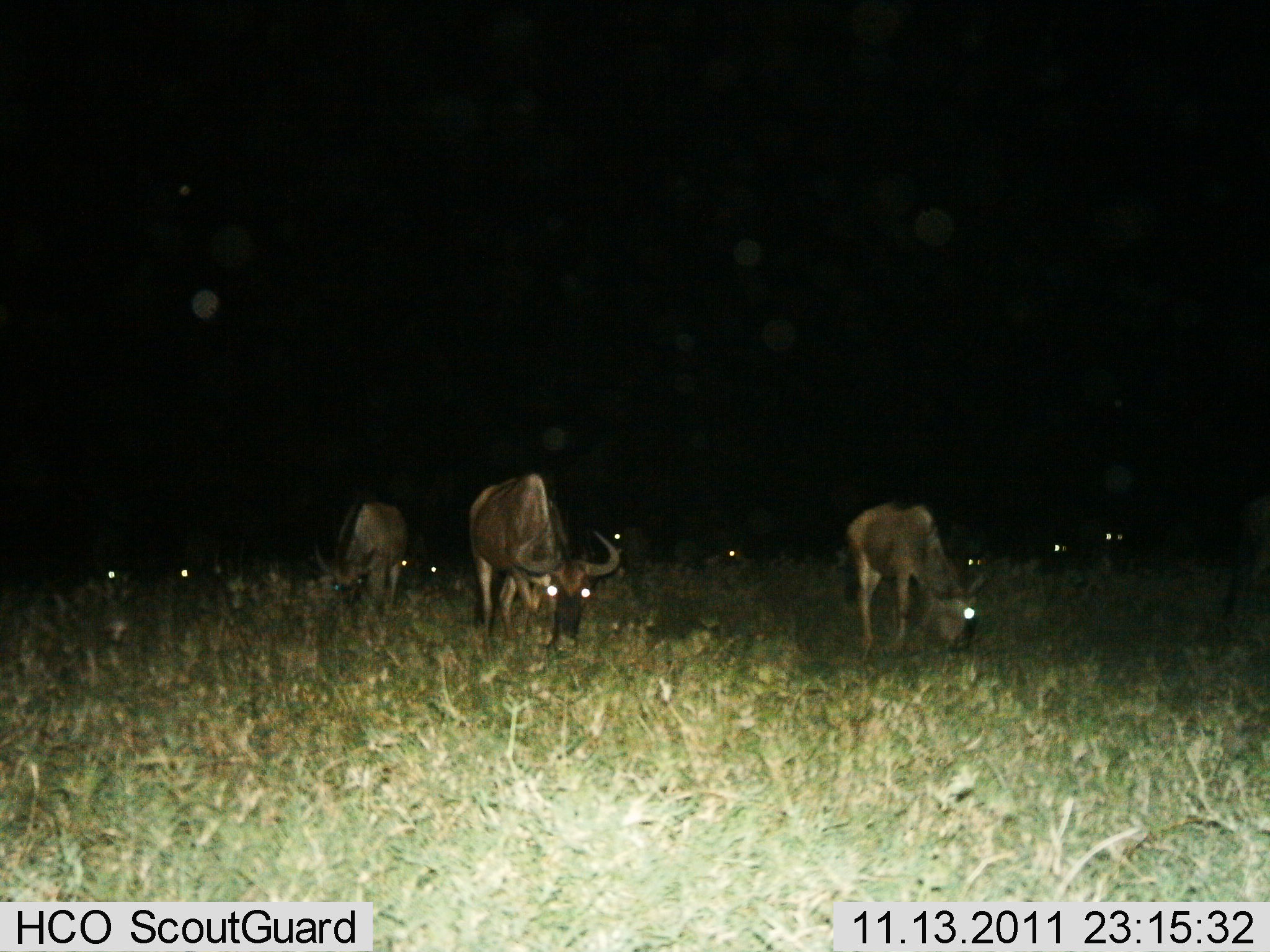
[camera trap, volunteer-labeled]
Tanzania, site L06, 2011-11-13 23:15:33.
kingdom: Animalia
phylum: Chordata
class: Mammalia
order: Artiodactyla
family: Bovidae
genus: Connochaetes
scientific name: Connochaetes taurinus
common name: blue wildebeest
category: wildebeest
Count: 11-50.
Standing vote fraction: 38%.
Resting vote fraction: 8%.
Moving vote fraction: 8%.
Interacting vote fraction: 0%.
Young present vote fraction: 8%.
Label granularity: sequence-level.